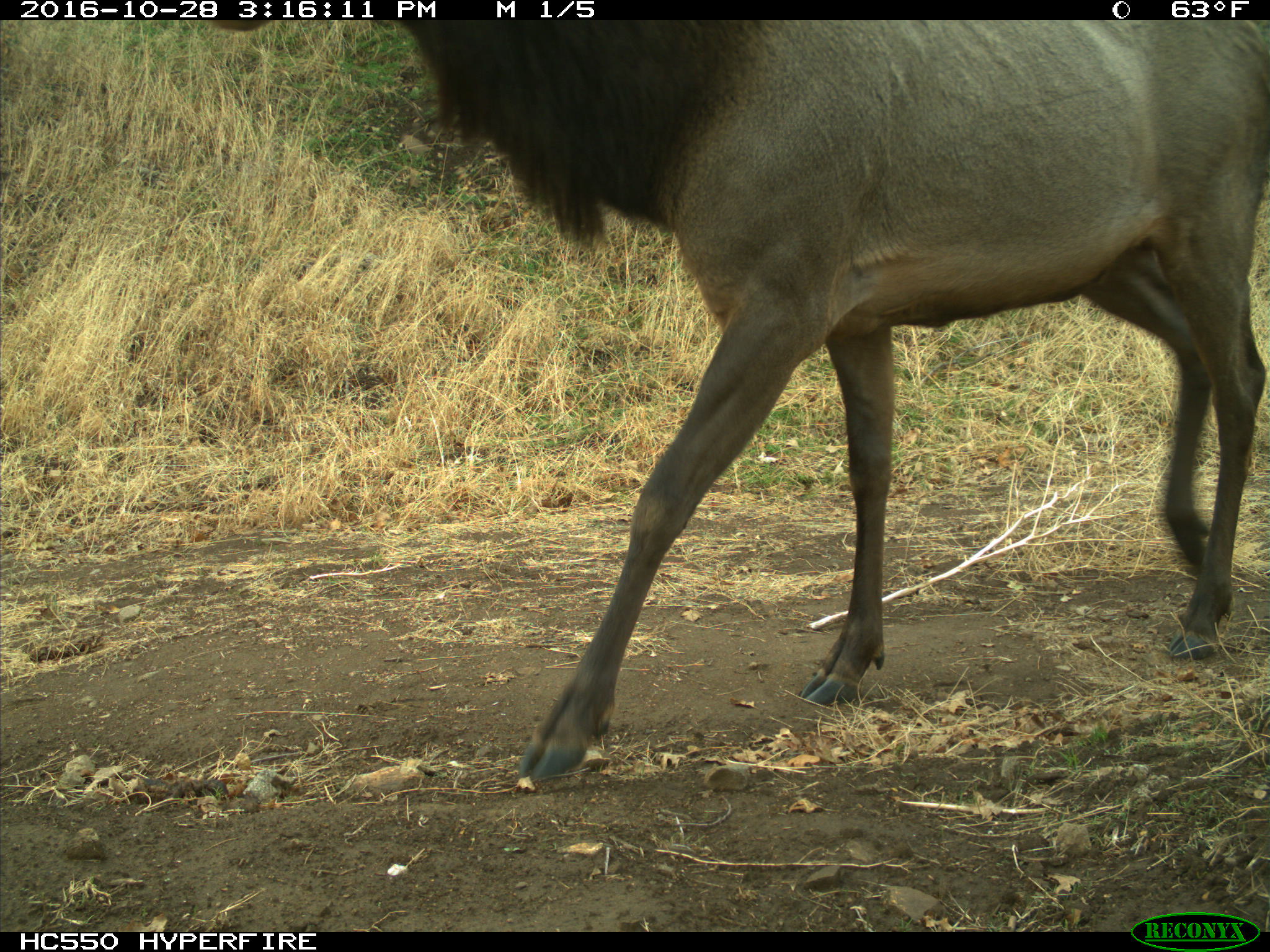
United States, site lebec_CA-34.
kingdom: Animalia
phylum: Chordata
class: Mammalia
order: Artiodactyla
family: Cervidae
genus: Cervus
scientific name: Cervus canadensis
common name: elk